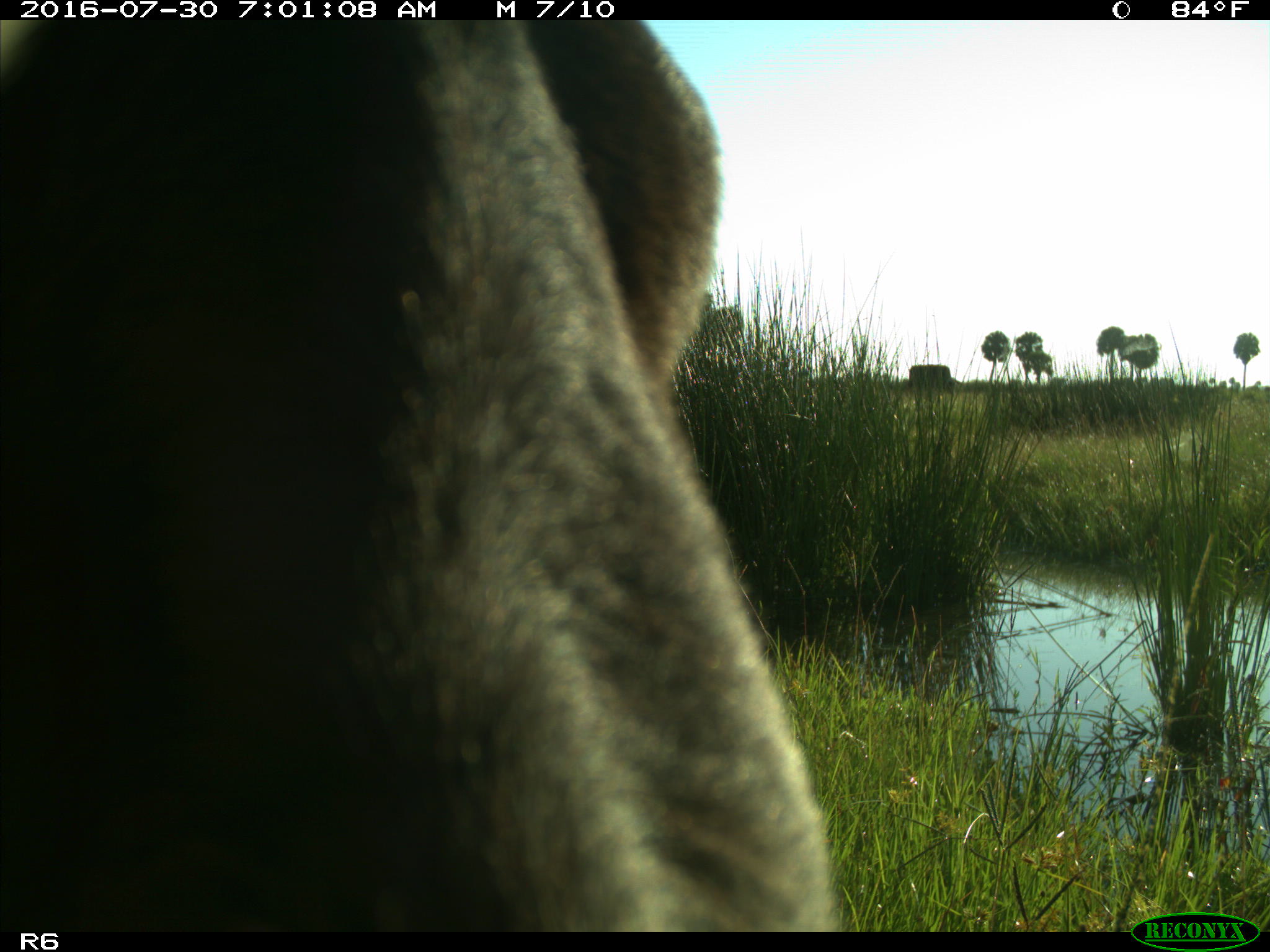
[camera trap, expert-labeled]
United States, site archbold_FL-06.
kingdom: Animalia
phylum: Chordata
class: Mammalia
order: Artiodactyla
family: Bovidae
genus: Bos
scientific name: Bos taurus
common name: domestic cow